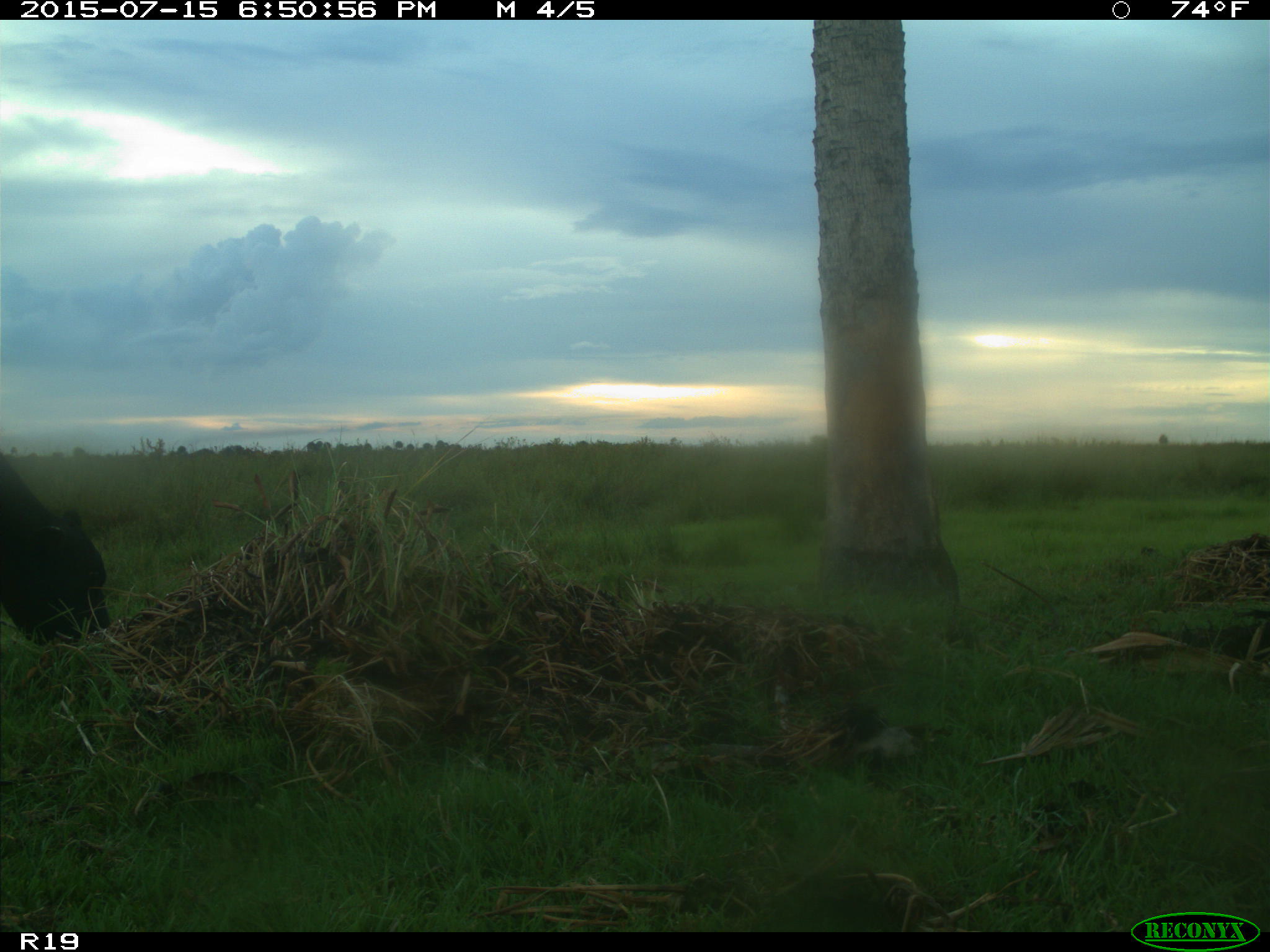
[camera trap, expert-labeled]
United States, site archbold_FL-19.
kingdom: Animalia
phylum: Chordata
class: Mammalia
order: Artiodactyla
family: Bovidae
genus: Bos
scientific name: Bos taurus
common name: domestic cow